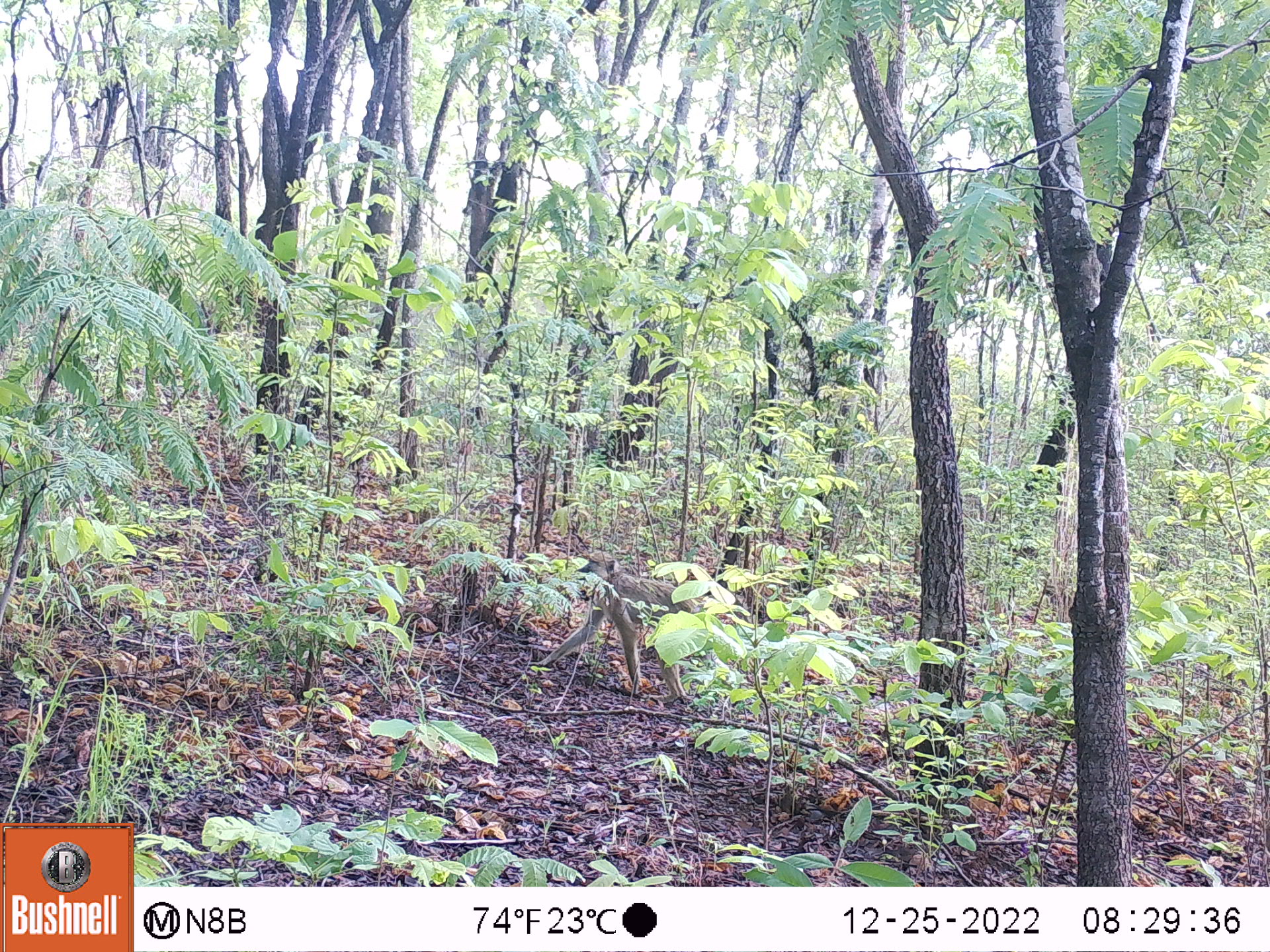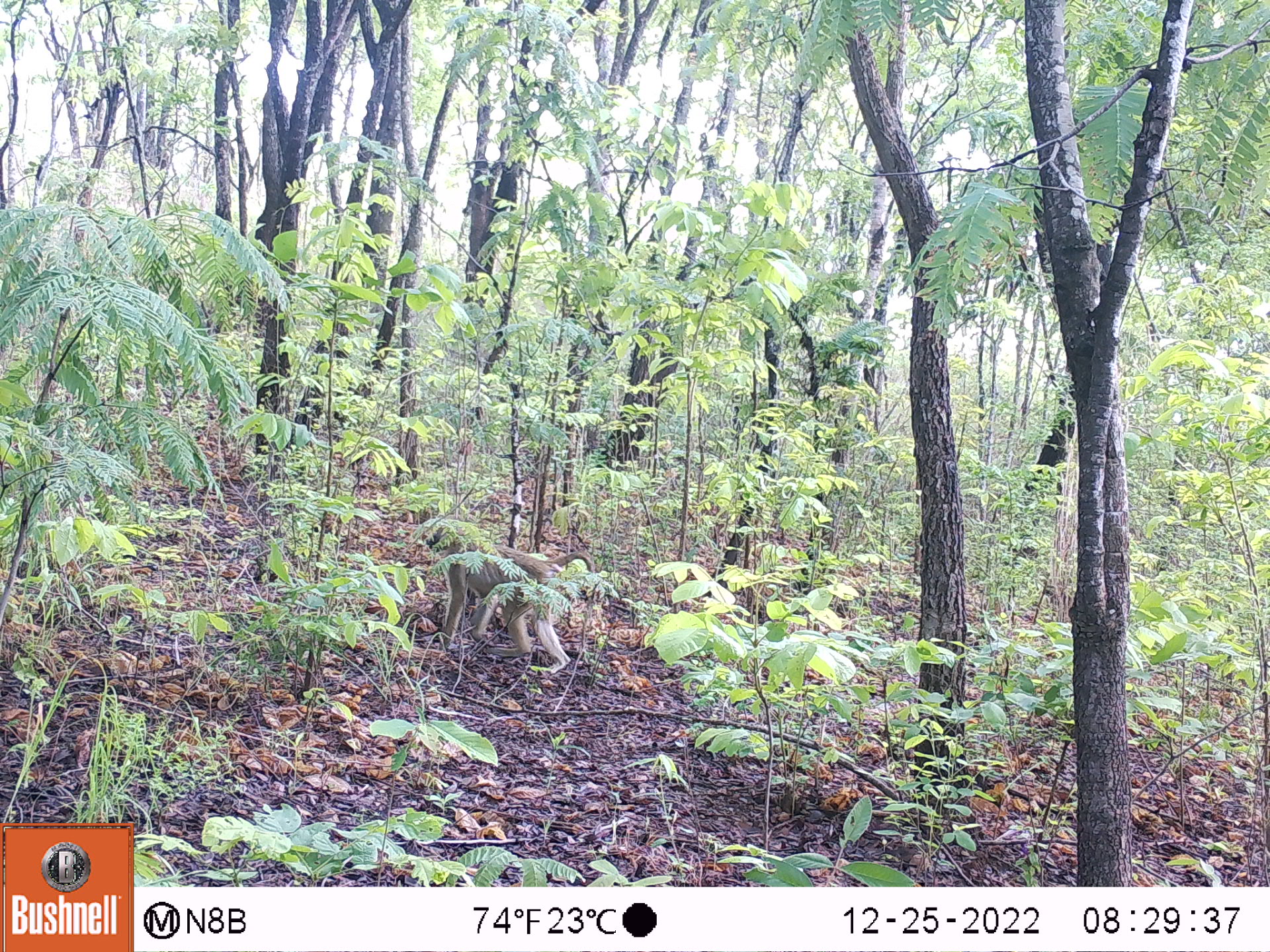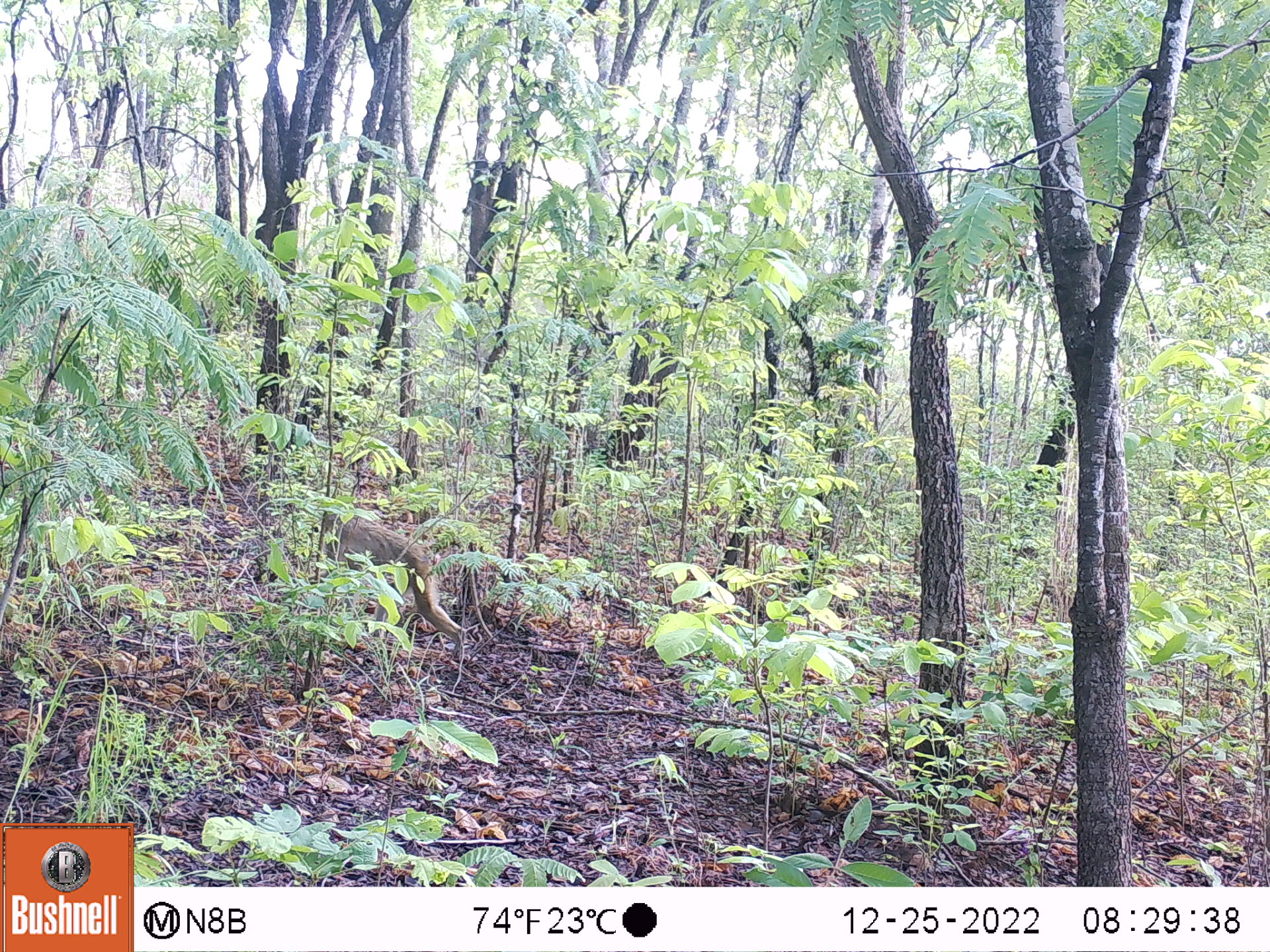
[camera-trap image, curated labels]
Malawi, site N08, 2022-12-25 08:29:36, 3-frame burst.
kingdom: Animalia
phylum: Chordata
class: Mammalia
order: Primates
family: Cercopithecidae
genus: Papio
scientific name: Papio cynocephalus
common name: yellow baboon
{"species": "yellow baboon (Papio cynocephalus)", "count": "1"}